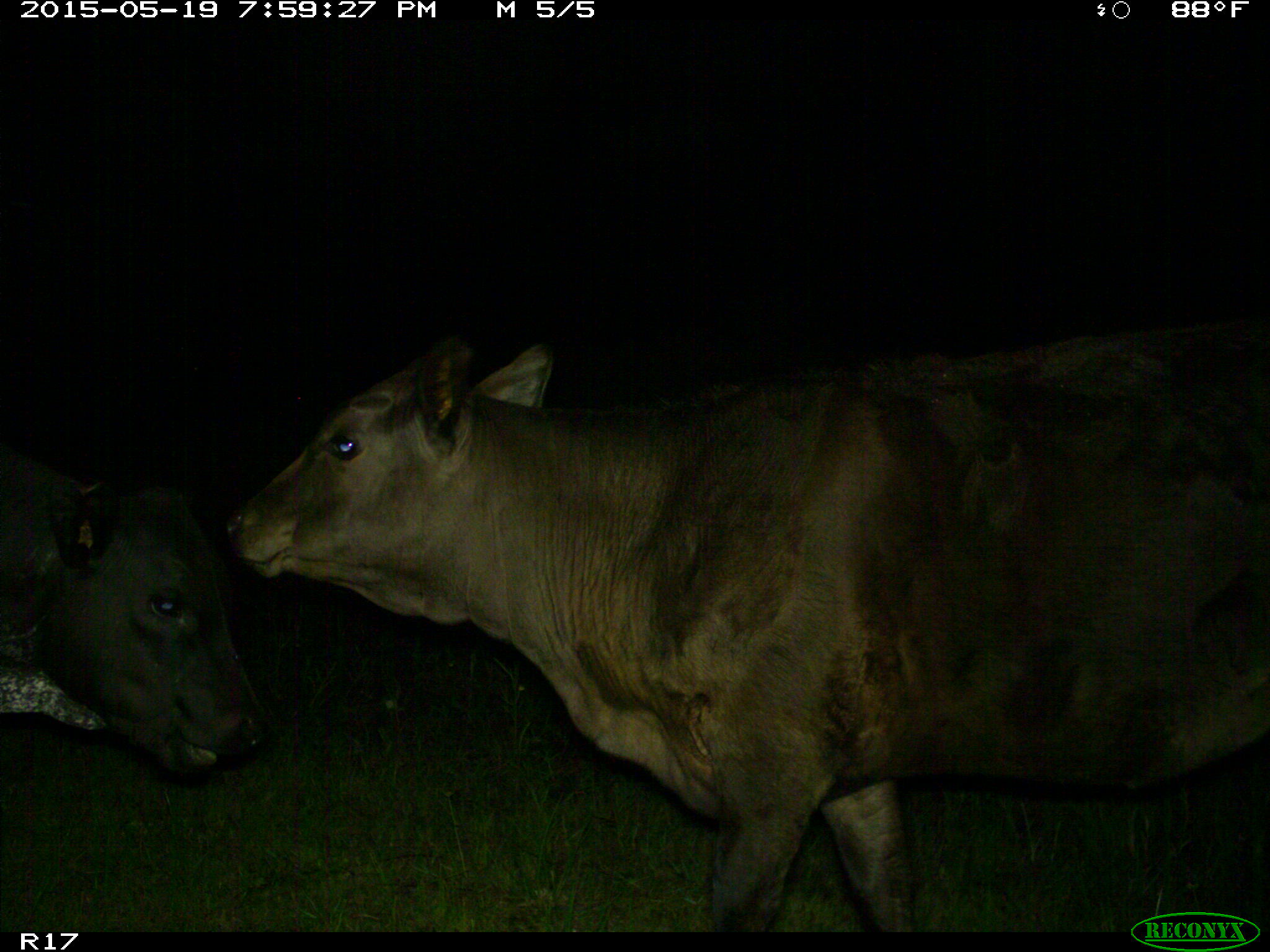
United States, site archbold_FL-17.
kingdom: Animalia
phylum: Chordata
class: Mammalia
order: Artiodactyla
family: Bovidae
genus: Bos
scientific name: Bos taurus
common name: domestic cow